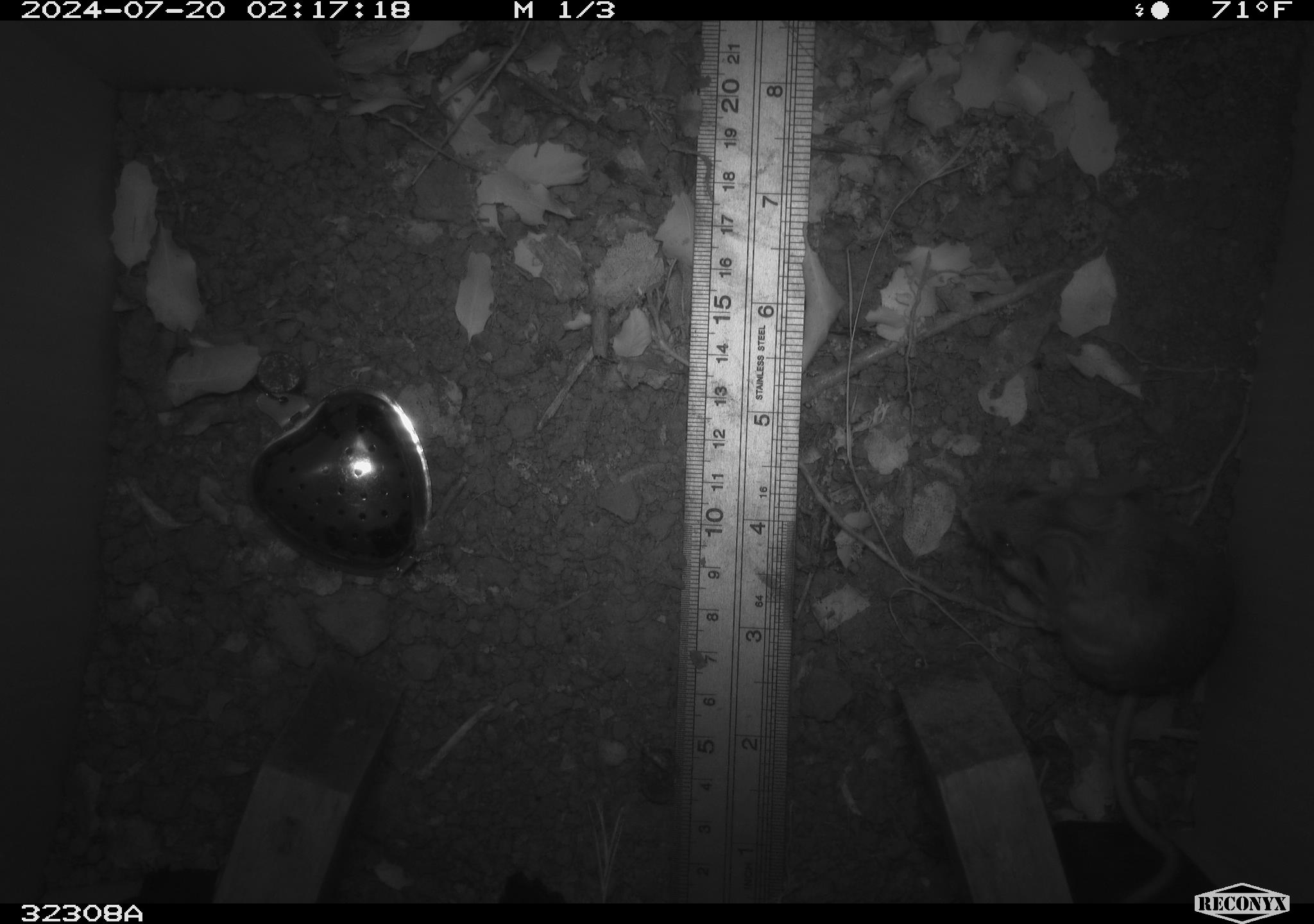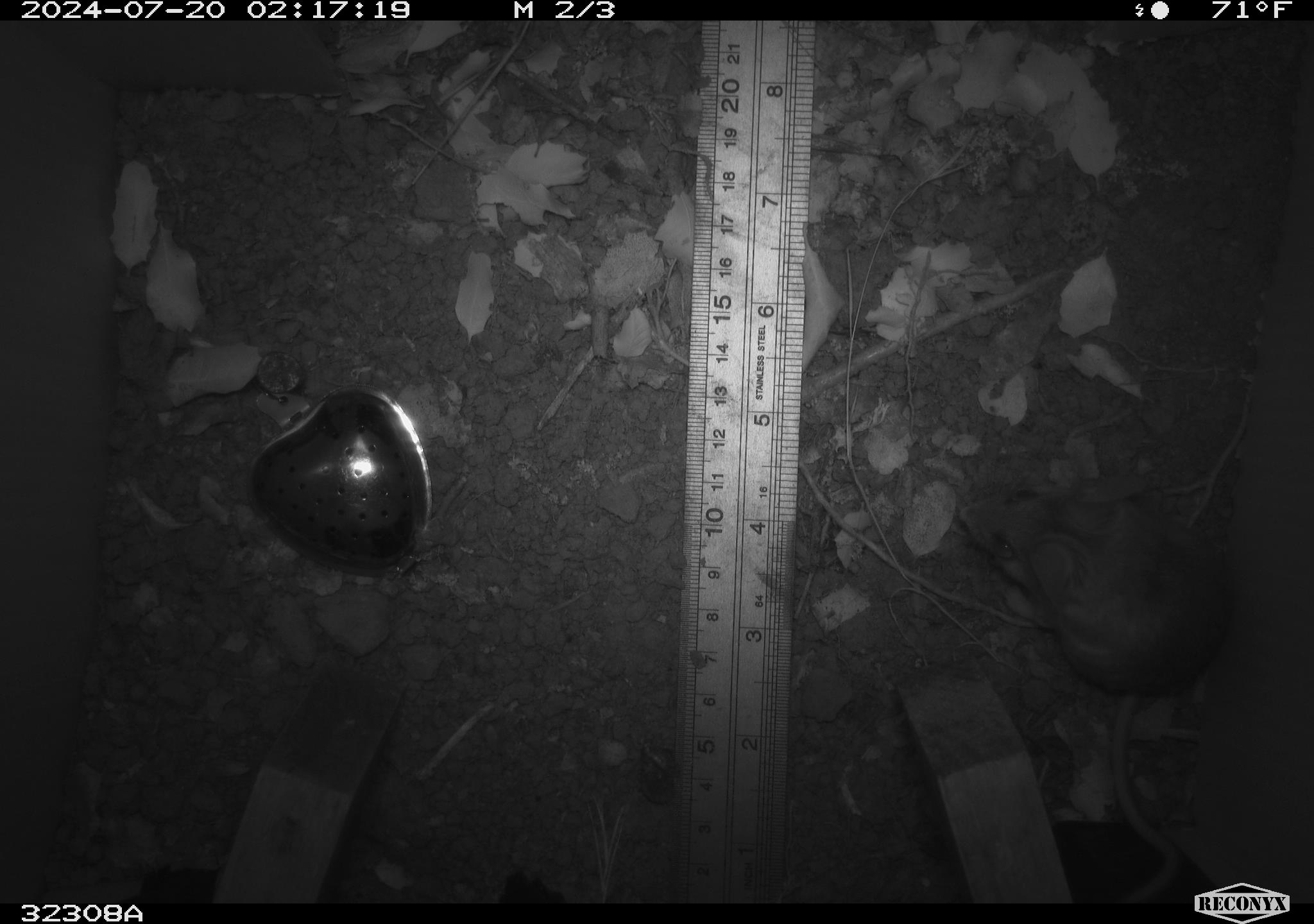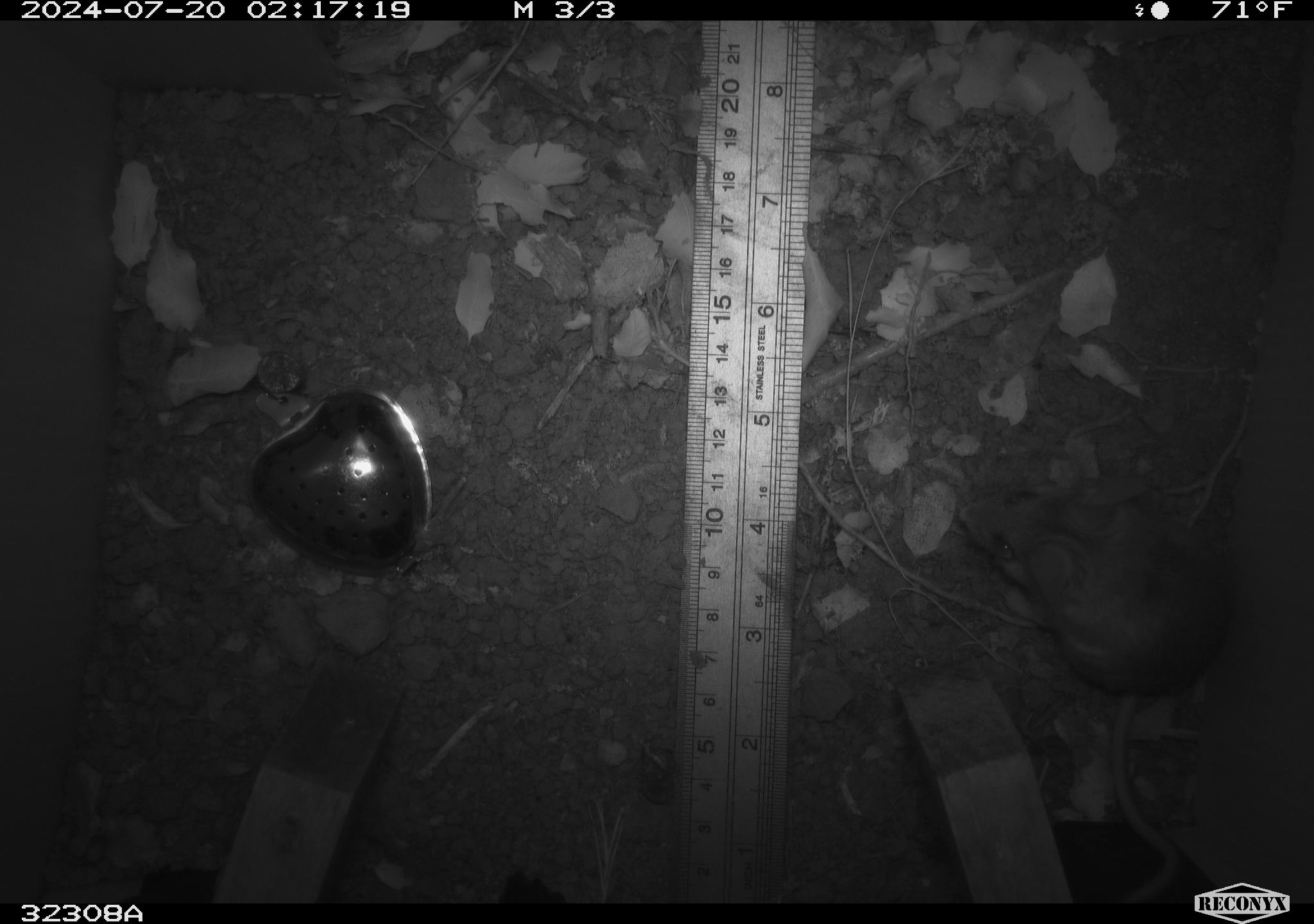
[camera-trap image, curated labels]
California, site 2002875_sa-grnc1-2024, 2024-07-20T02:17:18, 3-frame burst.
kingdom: Animalia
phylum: Chordata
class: Mammalia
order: Rodentia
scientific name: Rodentia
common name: rodent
Rodent (Rodentia).